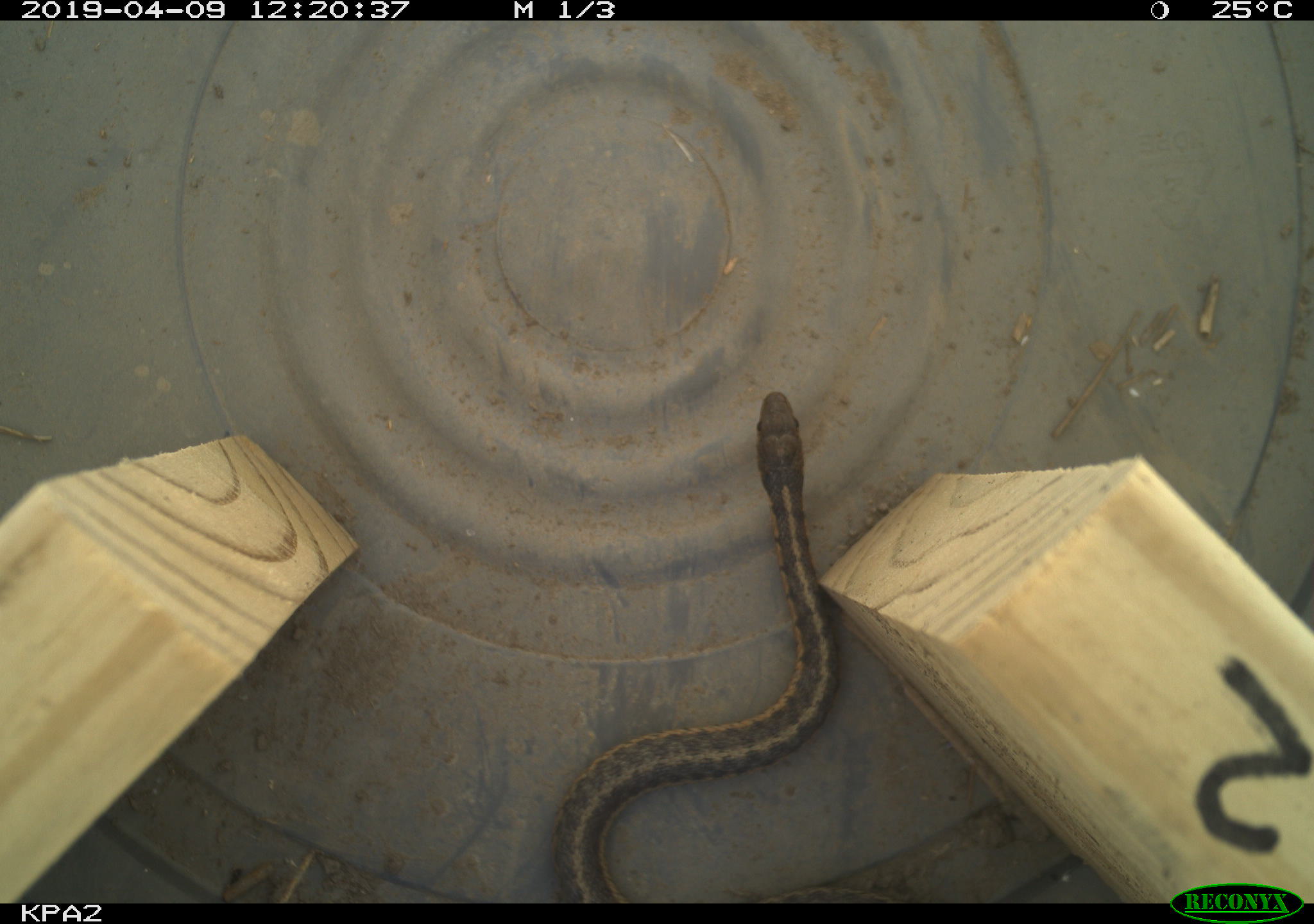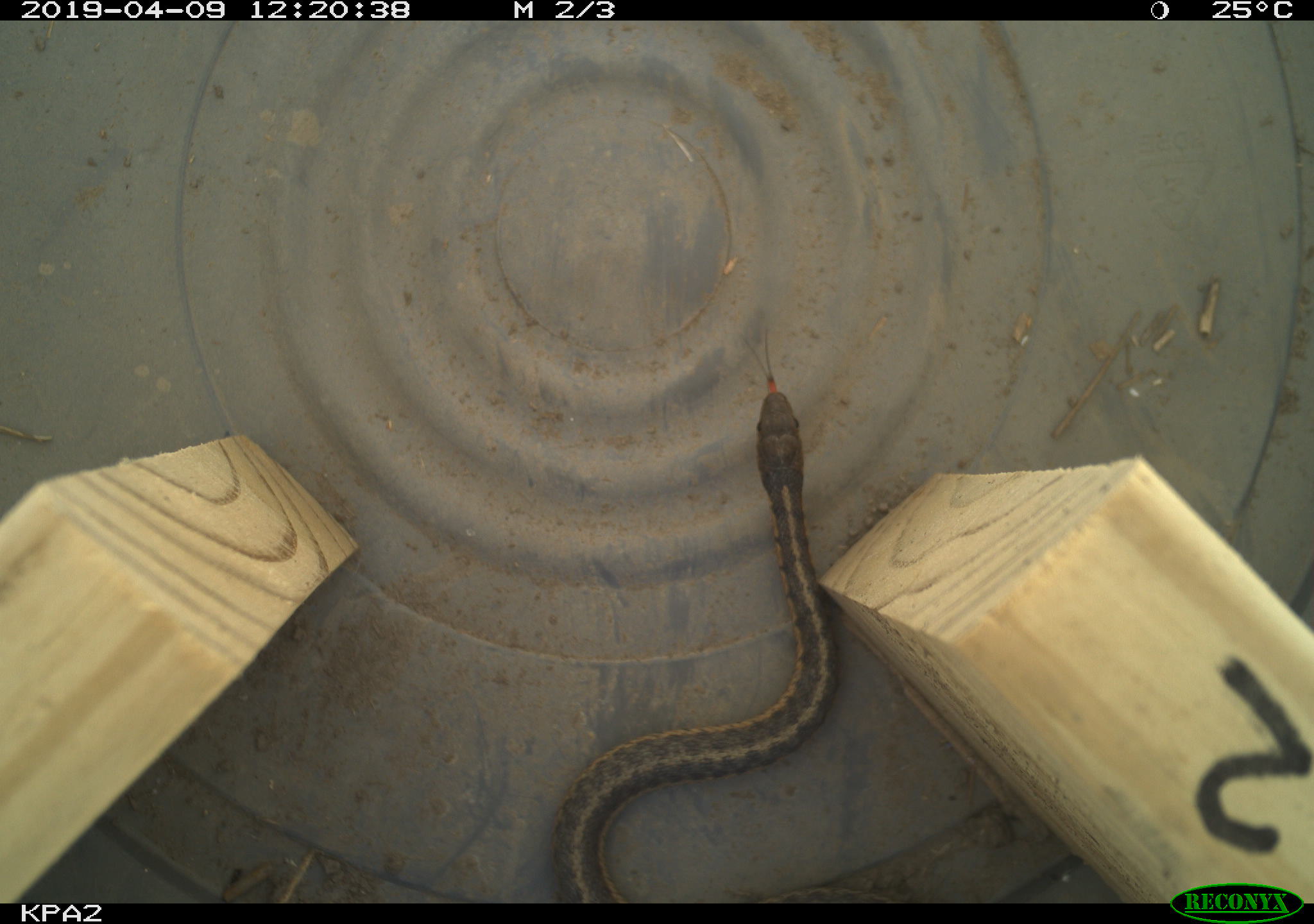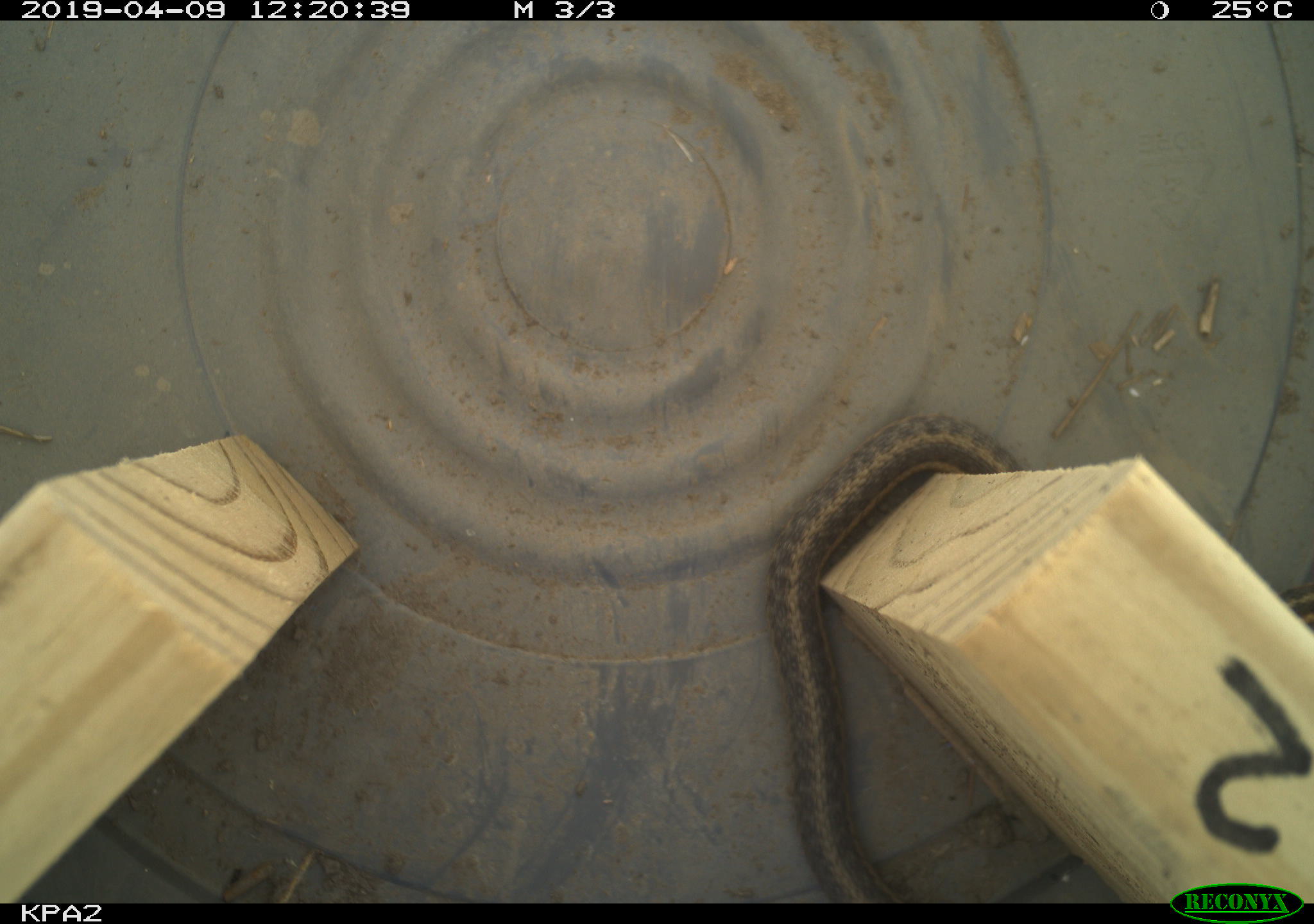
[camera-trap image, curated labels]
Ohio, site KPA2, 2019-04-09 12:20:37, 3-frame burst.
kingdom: Animalia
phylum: Chordata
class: Reptilia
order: Squamata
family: Colubridae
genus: Thamnophis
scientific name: Thamnophis sirtalis sirtalis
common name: eastern gartersnake